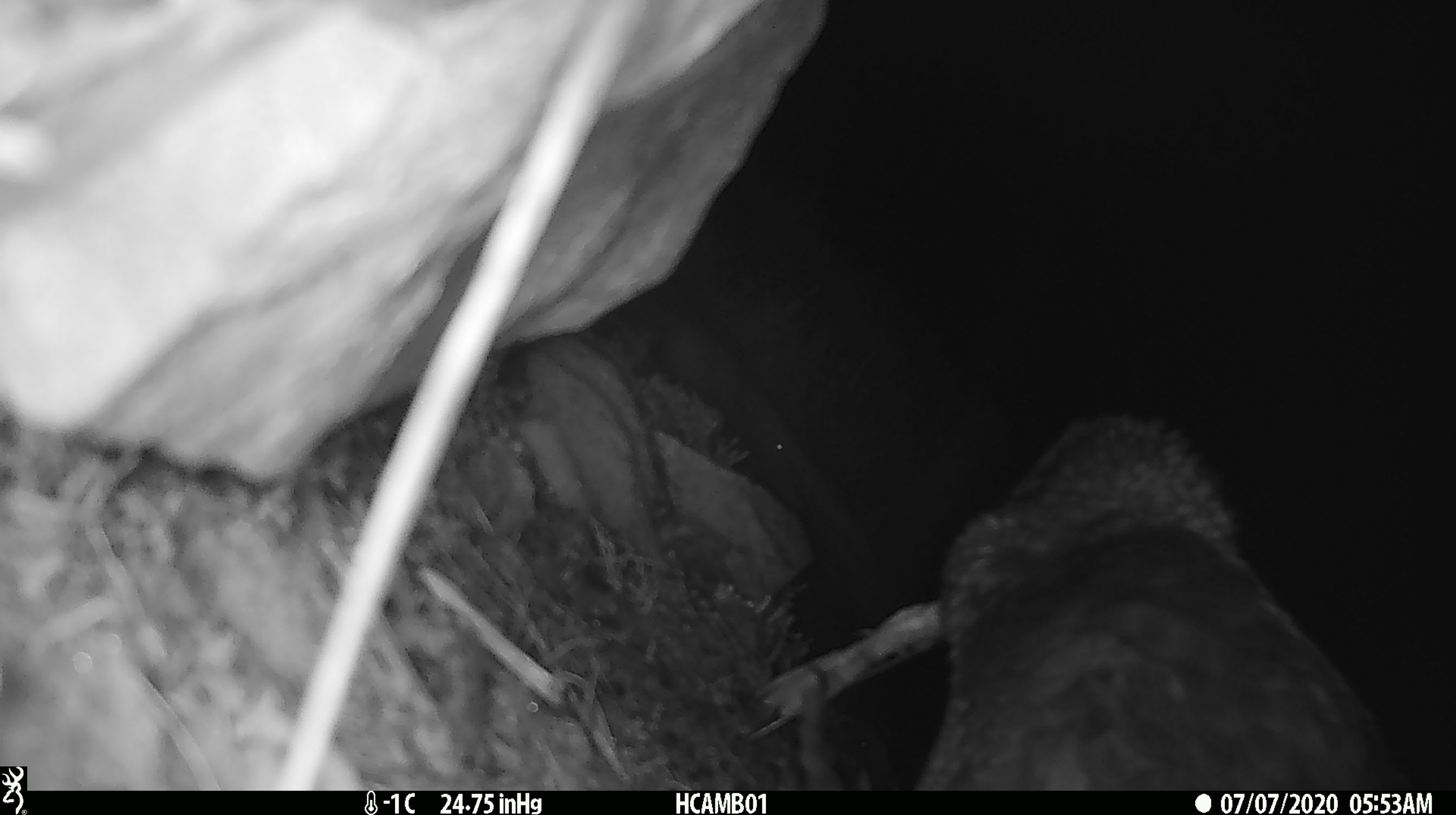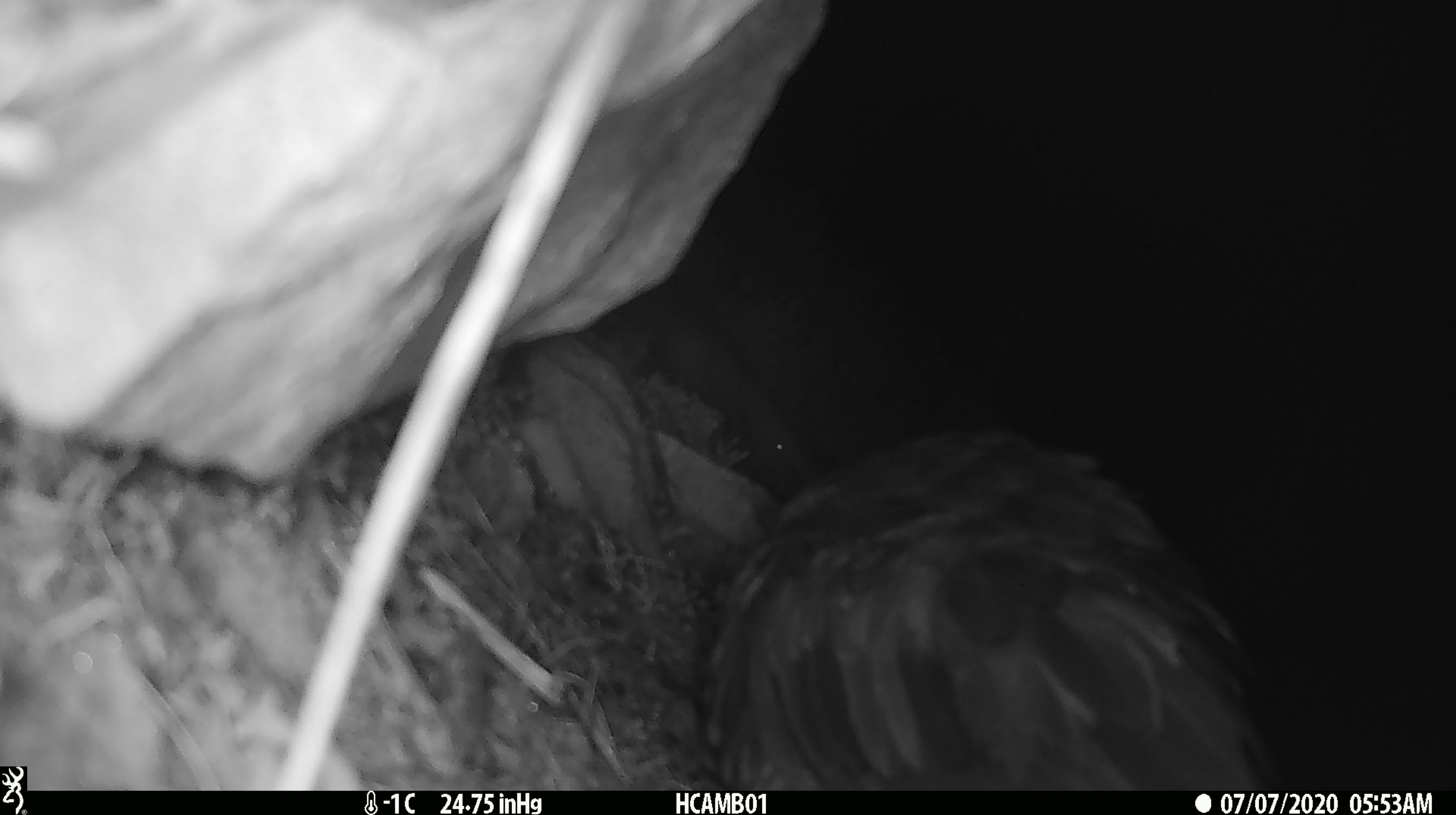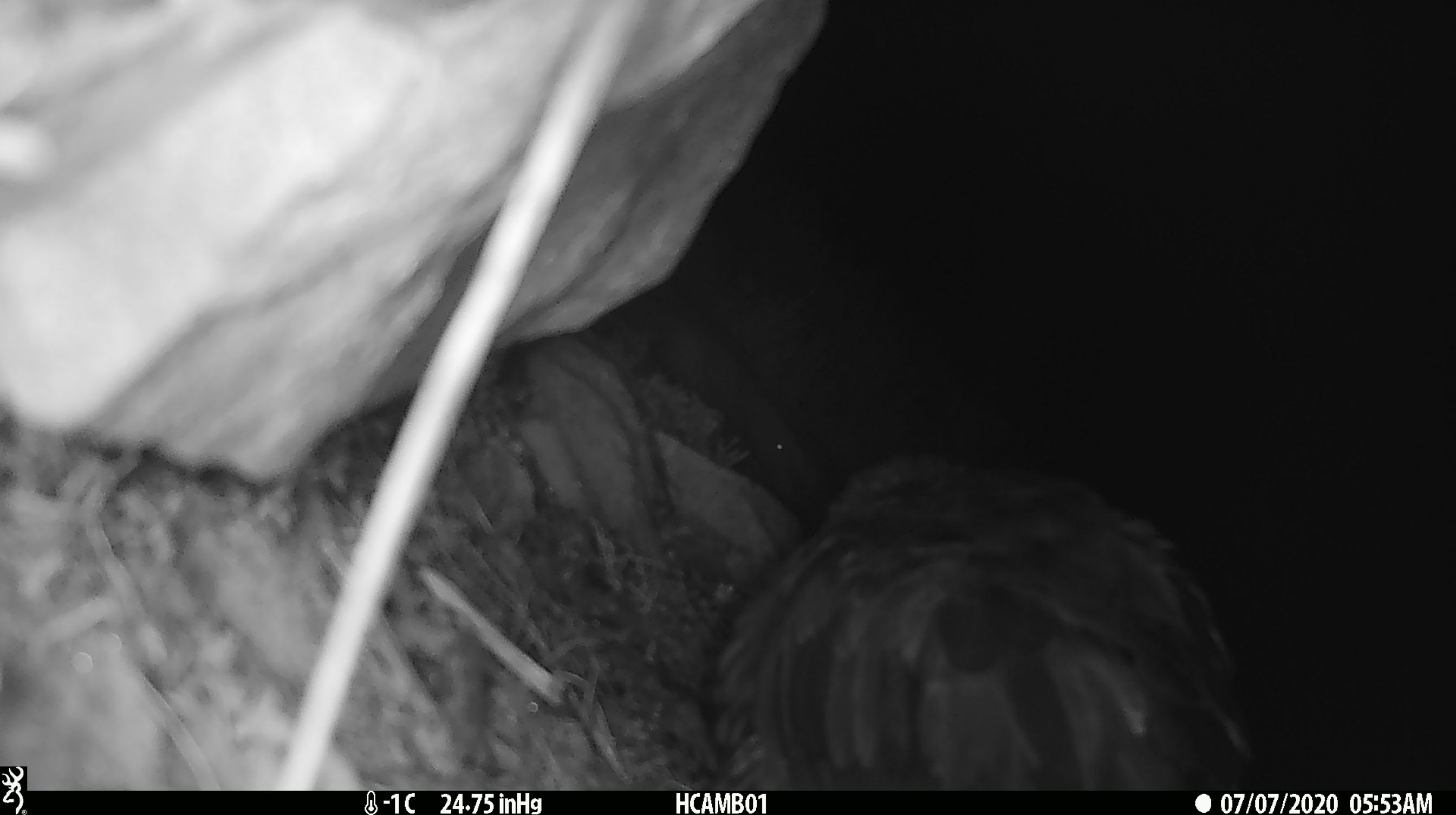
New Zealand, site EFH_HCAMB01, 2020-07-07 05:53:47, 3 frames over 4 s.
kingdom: Animalia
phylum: Chordata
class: Aves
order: Psittaciformes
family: Strigopidae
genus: Nestor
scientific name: Nestor notabilis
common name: kea